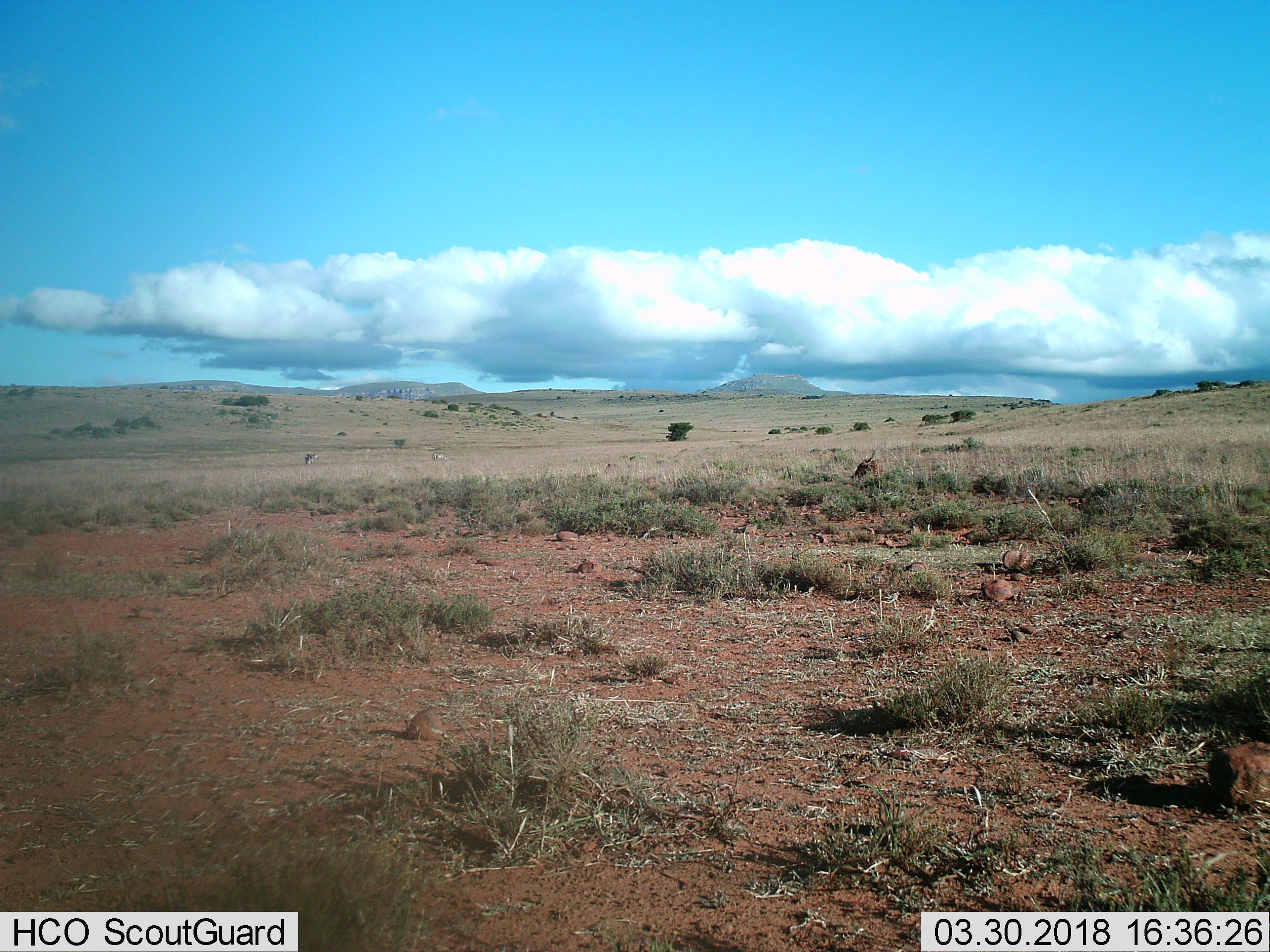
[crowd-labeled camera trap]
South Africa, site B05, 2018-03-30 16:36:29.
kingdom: Animalia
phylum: Chordata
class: Mammalia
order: Perissodactyla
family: Equidae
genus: Equus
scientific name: Equus zebra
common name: mountain zebra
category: zebramountain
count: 2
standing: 100%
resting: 0%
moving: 0%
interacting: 0%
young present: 0%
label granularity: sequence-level